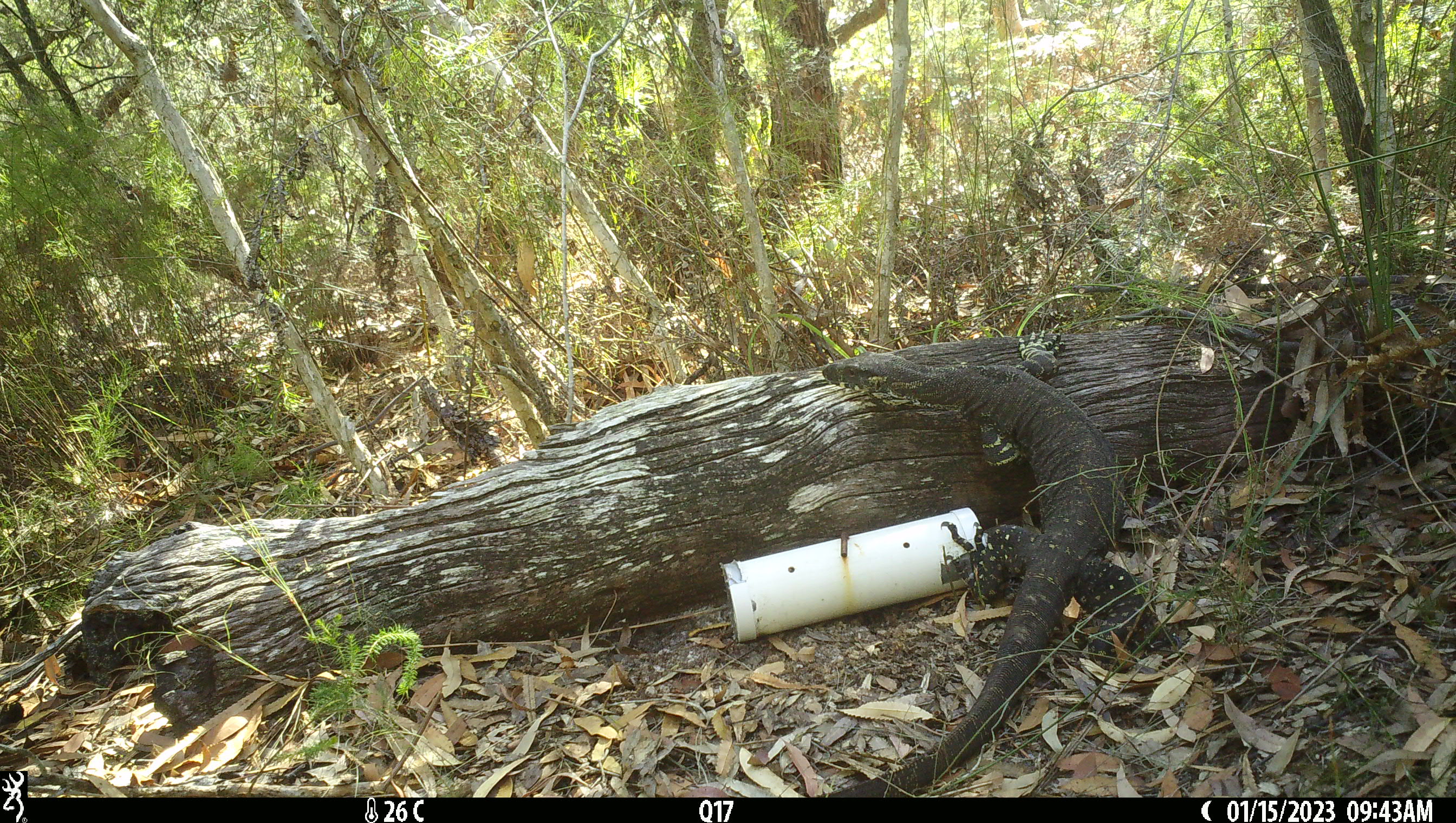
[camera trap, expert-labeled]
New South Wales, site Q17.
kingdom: Animalia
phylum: Chordata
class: Reptilia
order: Squamata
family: Varanidae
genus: Varanus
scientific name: Varanus varius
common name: lace monitor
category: goanna